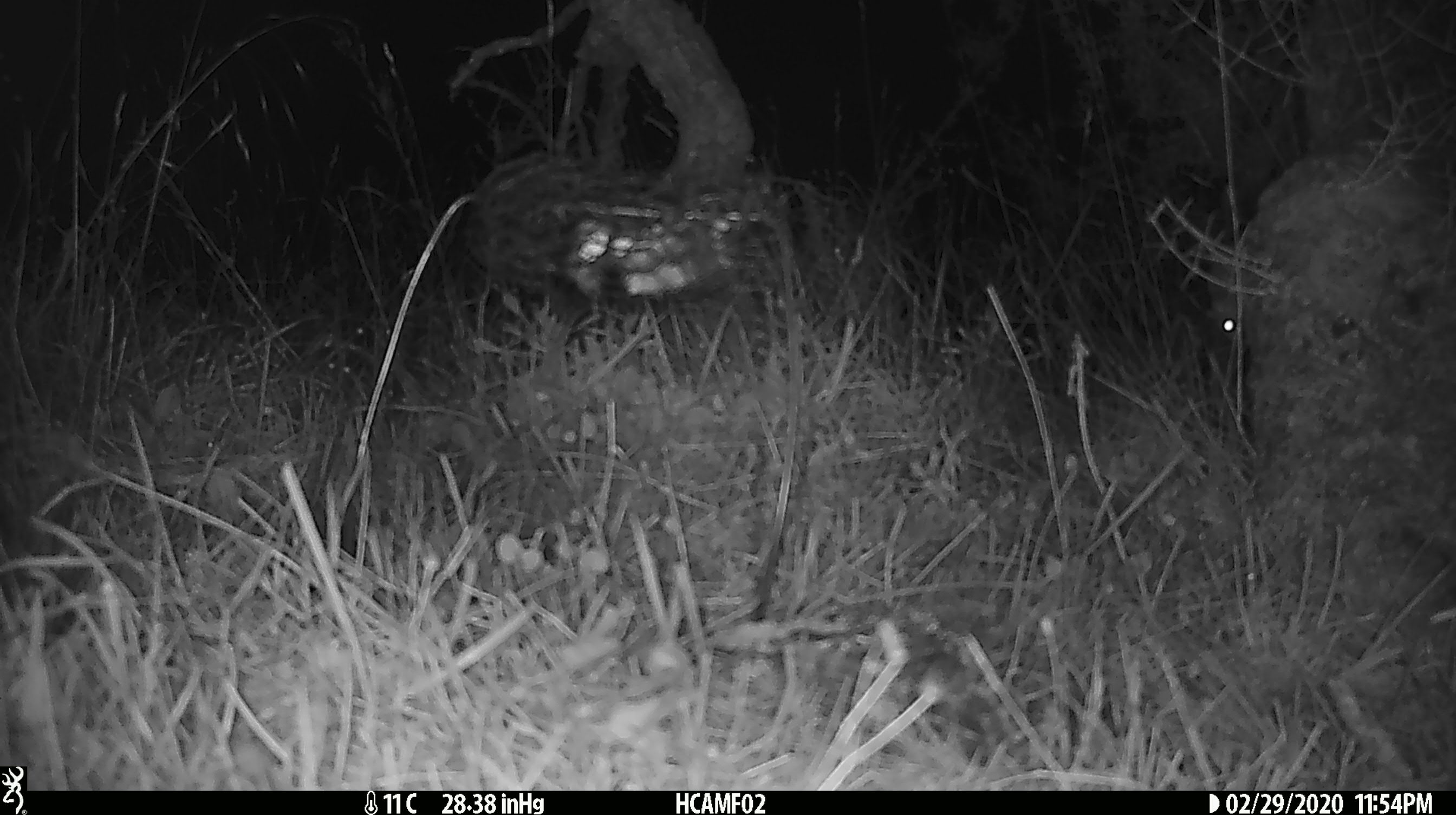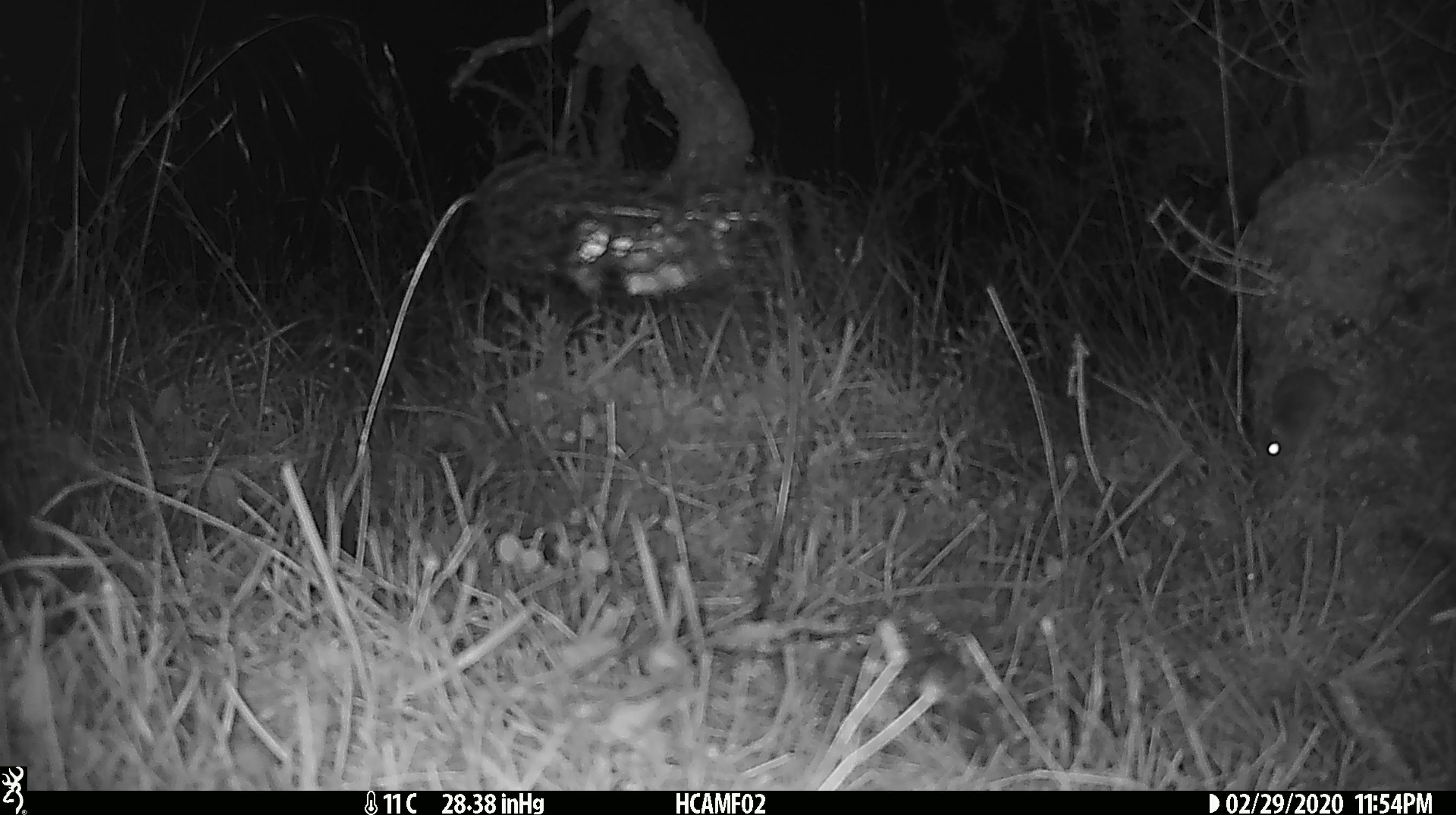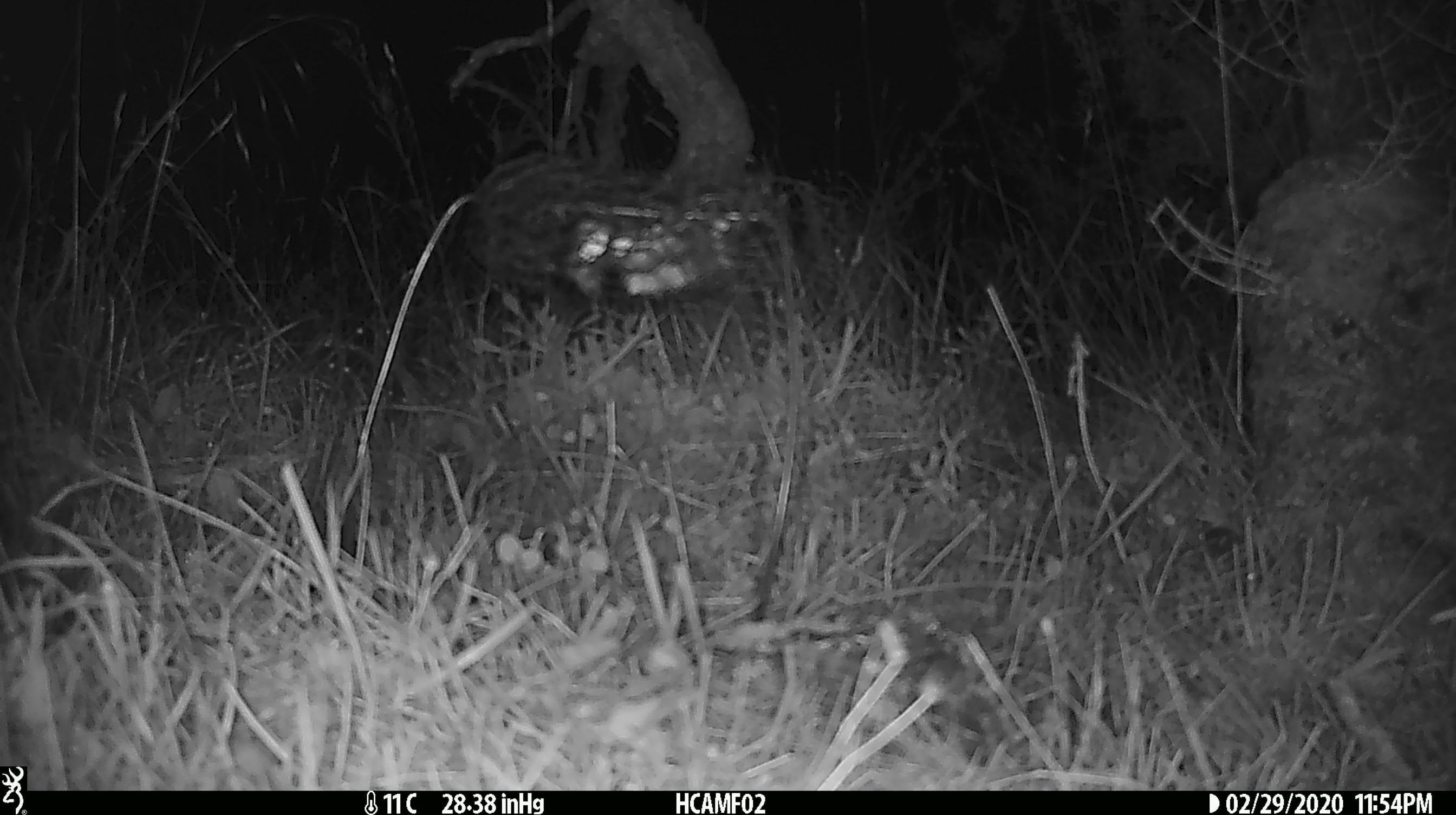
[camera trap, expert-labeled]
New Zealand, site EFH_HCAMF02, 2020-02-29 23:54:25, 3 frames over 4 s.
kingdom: Animalia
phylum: Chordata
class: Mammalia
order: Rodentia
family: Muridae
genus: Mus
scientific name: Mus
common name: mouse